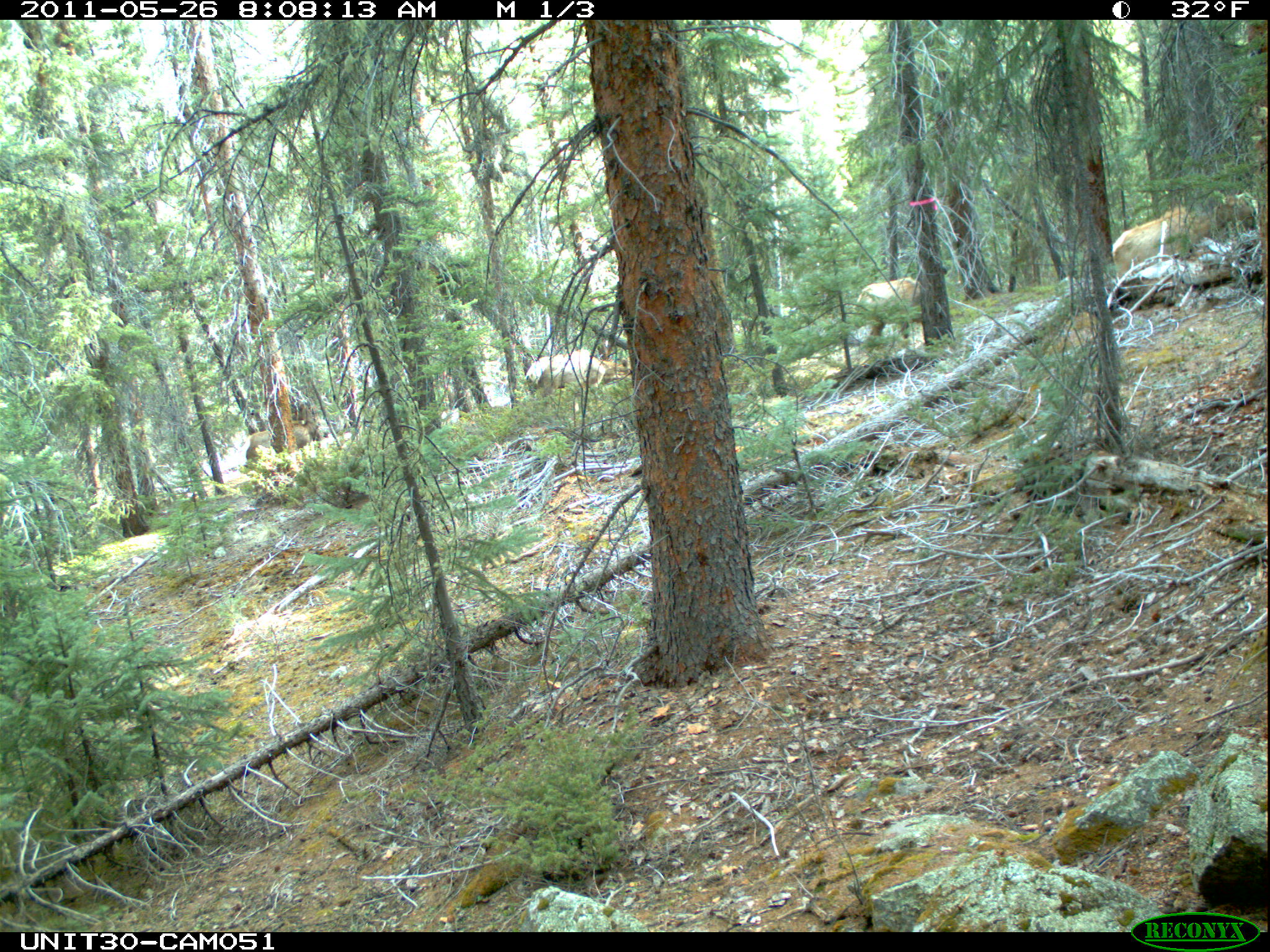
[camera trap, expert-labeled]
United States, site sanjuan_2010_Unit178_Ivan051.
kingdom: Animalia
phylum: Chordata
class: Mammalia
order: Artiodactyla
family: Cervidae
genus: Cervus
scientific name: Cervus elaphus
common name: red deer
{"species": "Cervus elaphus (red deer)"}